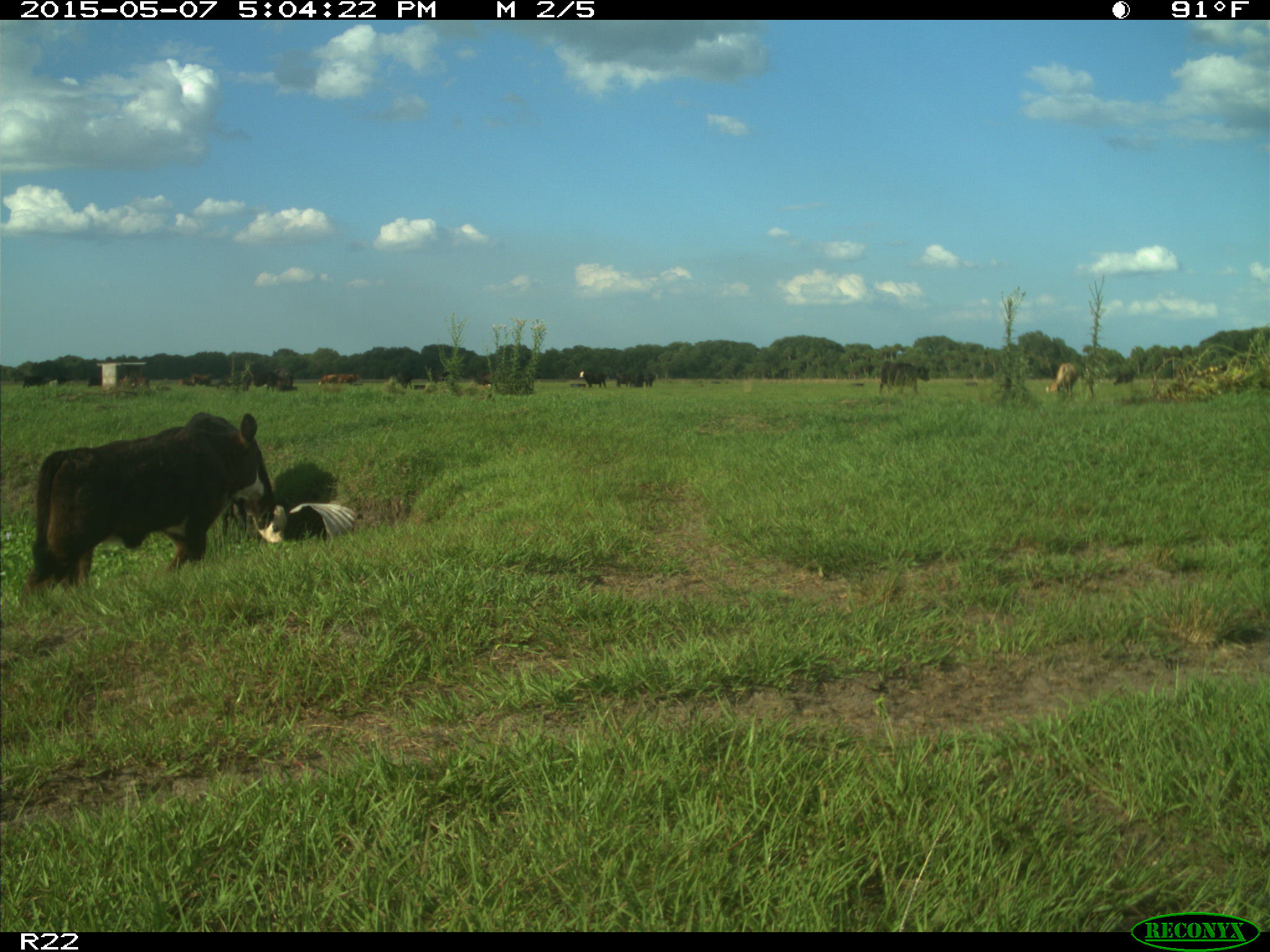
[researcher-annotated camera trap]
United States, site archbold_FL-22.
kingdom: Animalia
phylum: Chordata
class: Mammalia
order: Artiodactyla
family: Bovidae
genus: Bos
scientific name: Bos taurus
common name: domestic cow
Bos taurus (domestic cow).